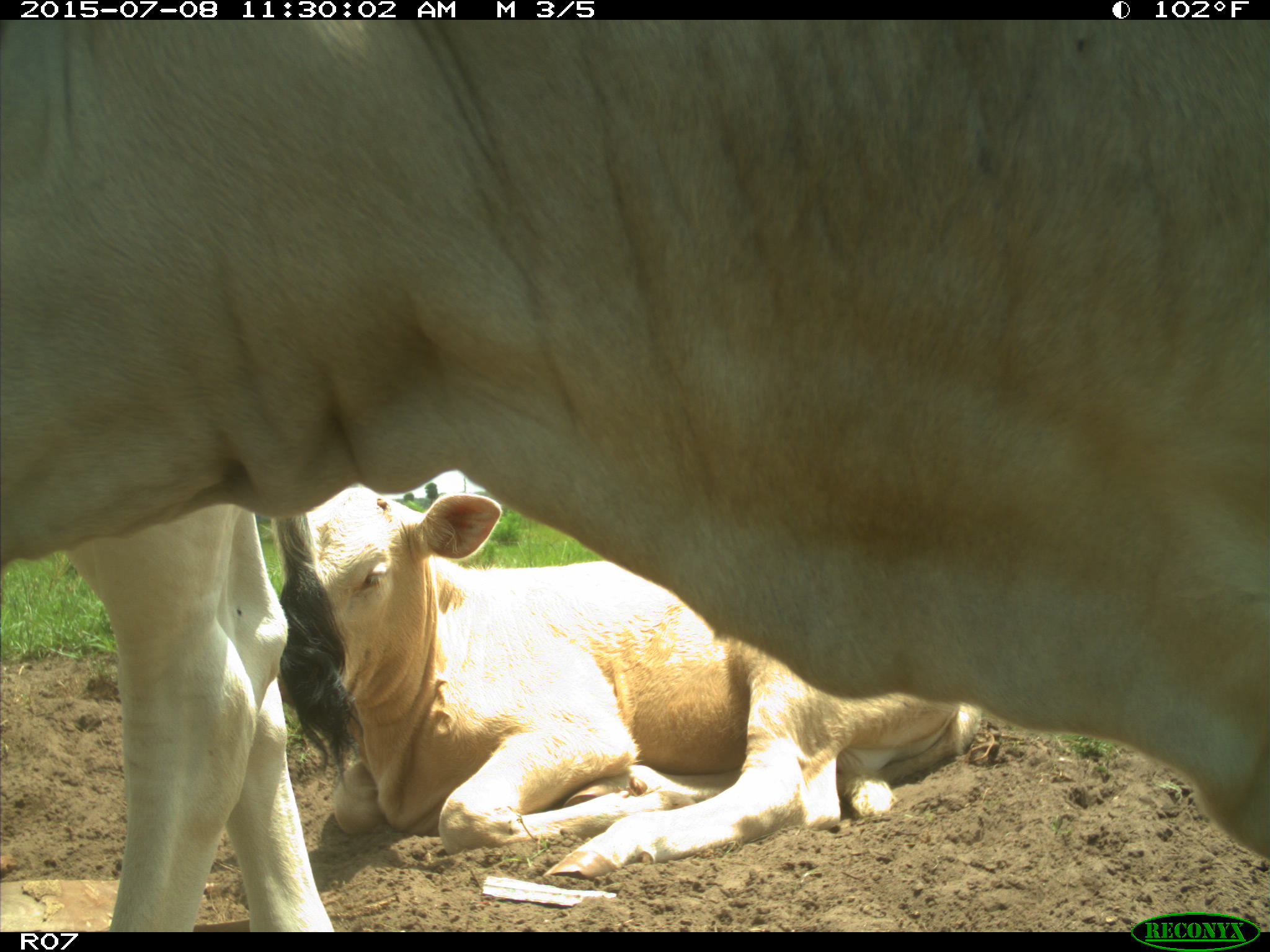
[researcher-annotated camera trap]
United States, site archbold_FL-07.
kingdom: Animalia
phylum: Chordata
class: Mammalia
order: Artiodactyla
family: Bovidae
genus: Bos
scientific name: Bos taurus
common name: domestic cow